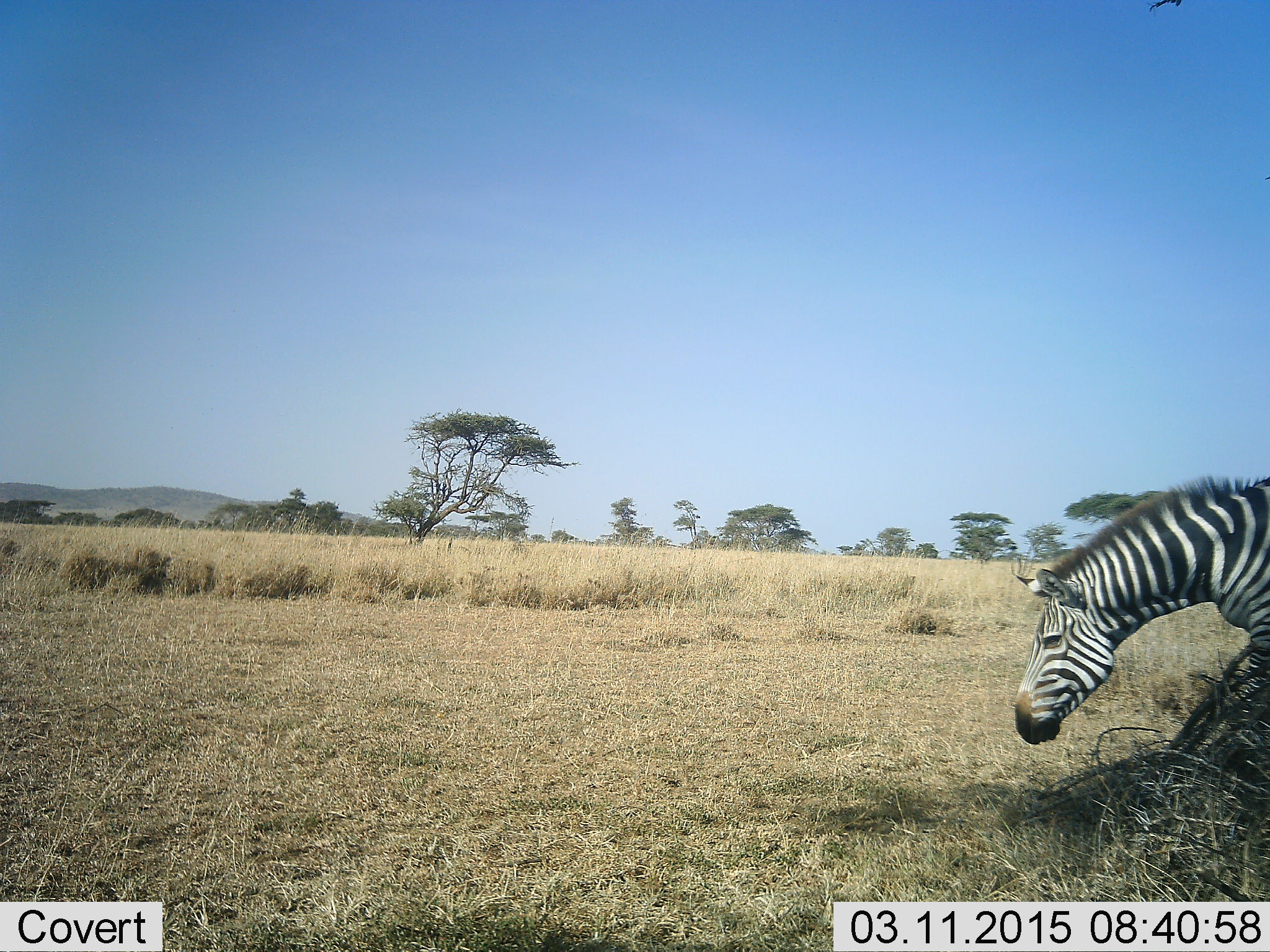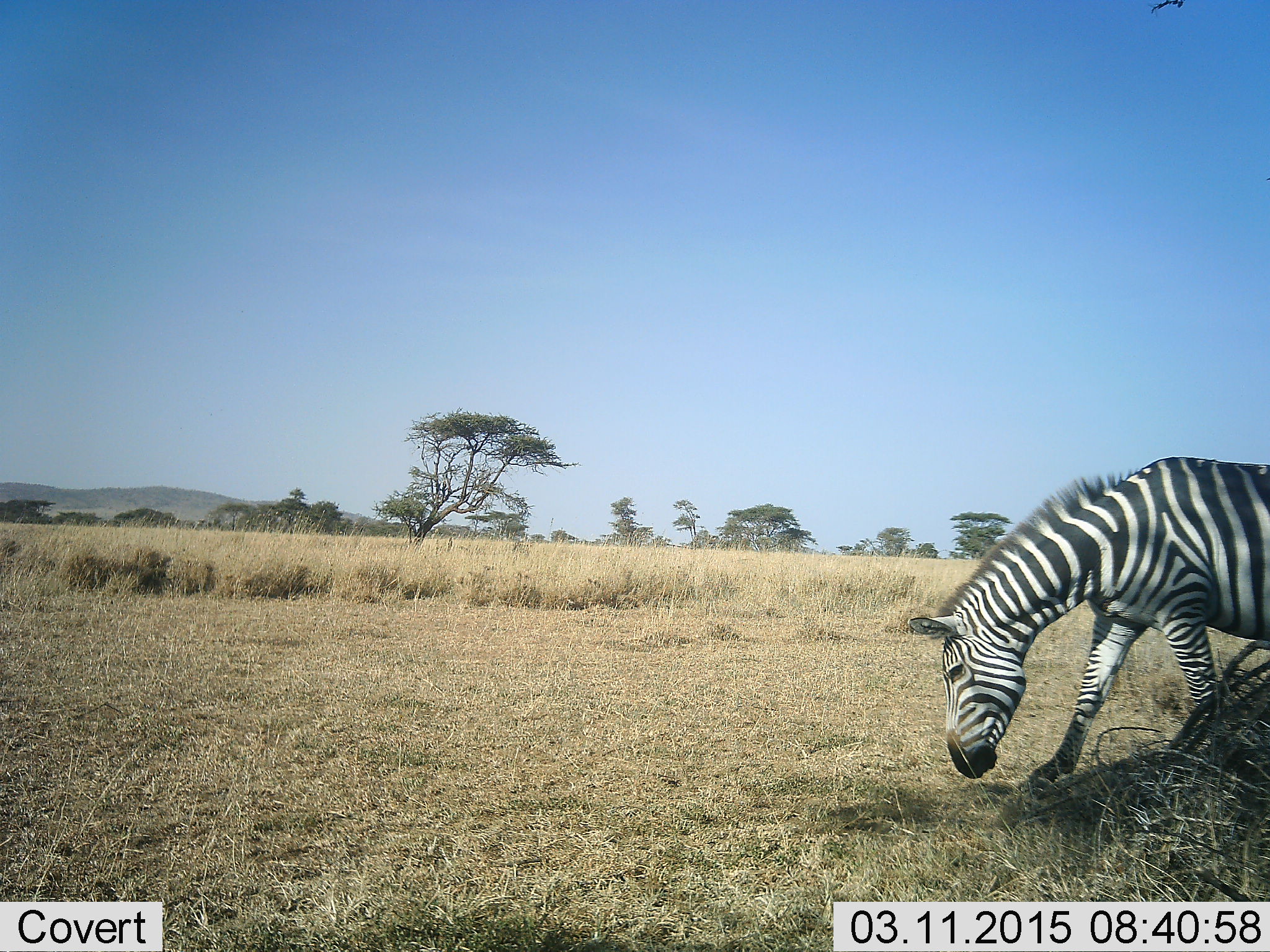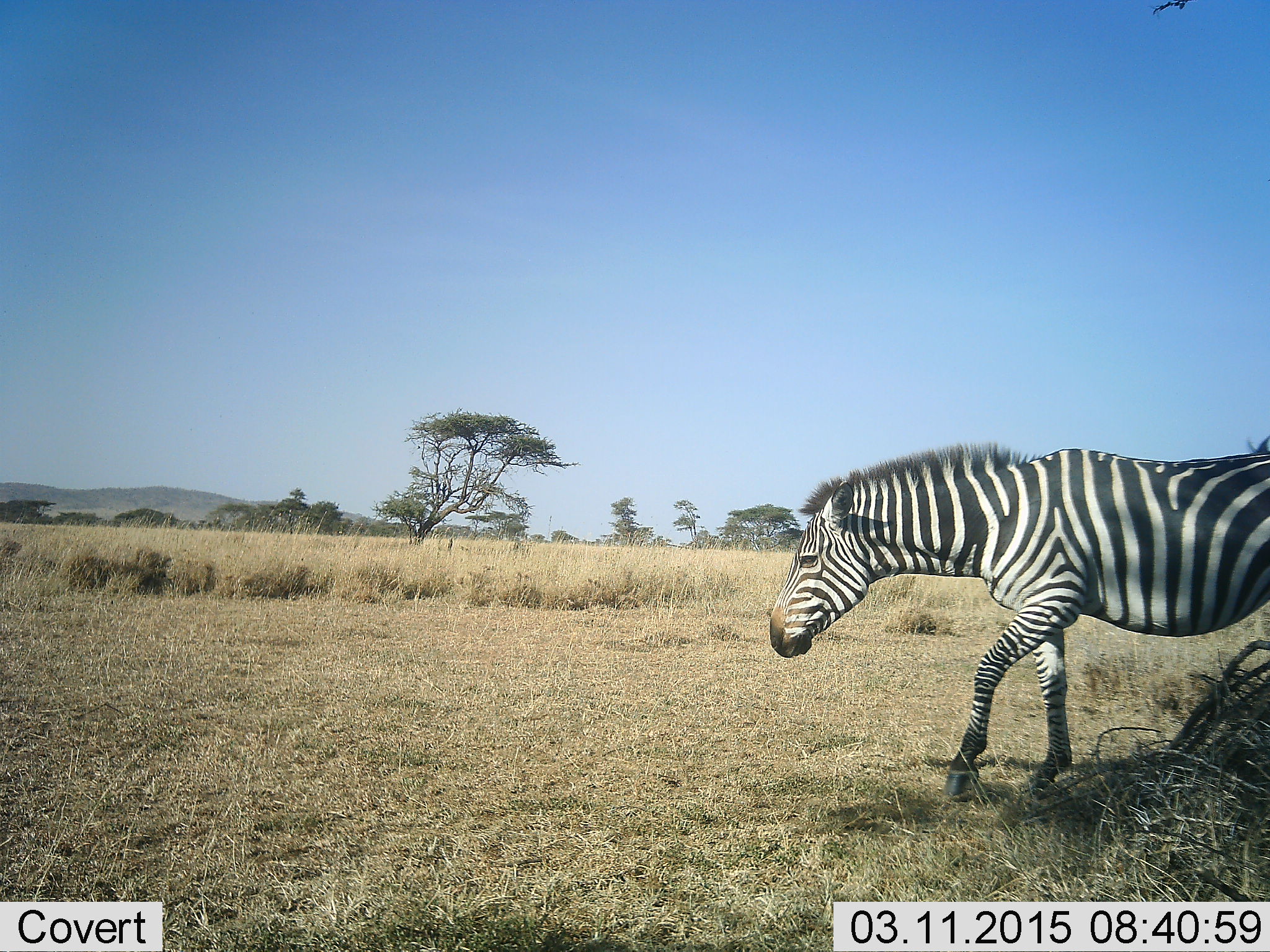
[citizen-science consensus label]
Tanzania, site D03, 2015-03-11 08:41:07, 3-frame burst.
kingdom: Animalia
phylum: Chordata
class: Mammalia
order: Perissodactyla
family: Equidae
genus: Equus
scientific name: Equus quagga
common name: plains zebra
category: zebra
Zebra (plains zebra) (Equus quagga), count 1. Behavior (volunteer vote fractions): standing 10%, resting 0%, moving 80%, interacting 0%. Young present (vote fraction): 0%. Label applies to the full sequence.